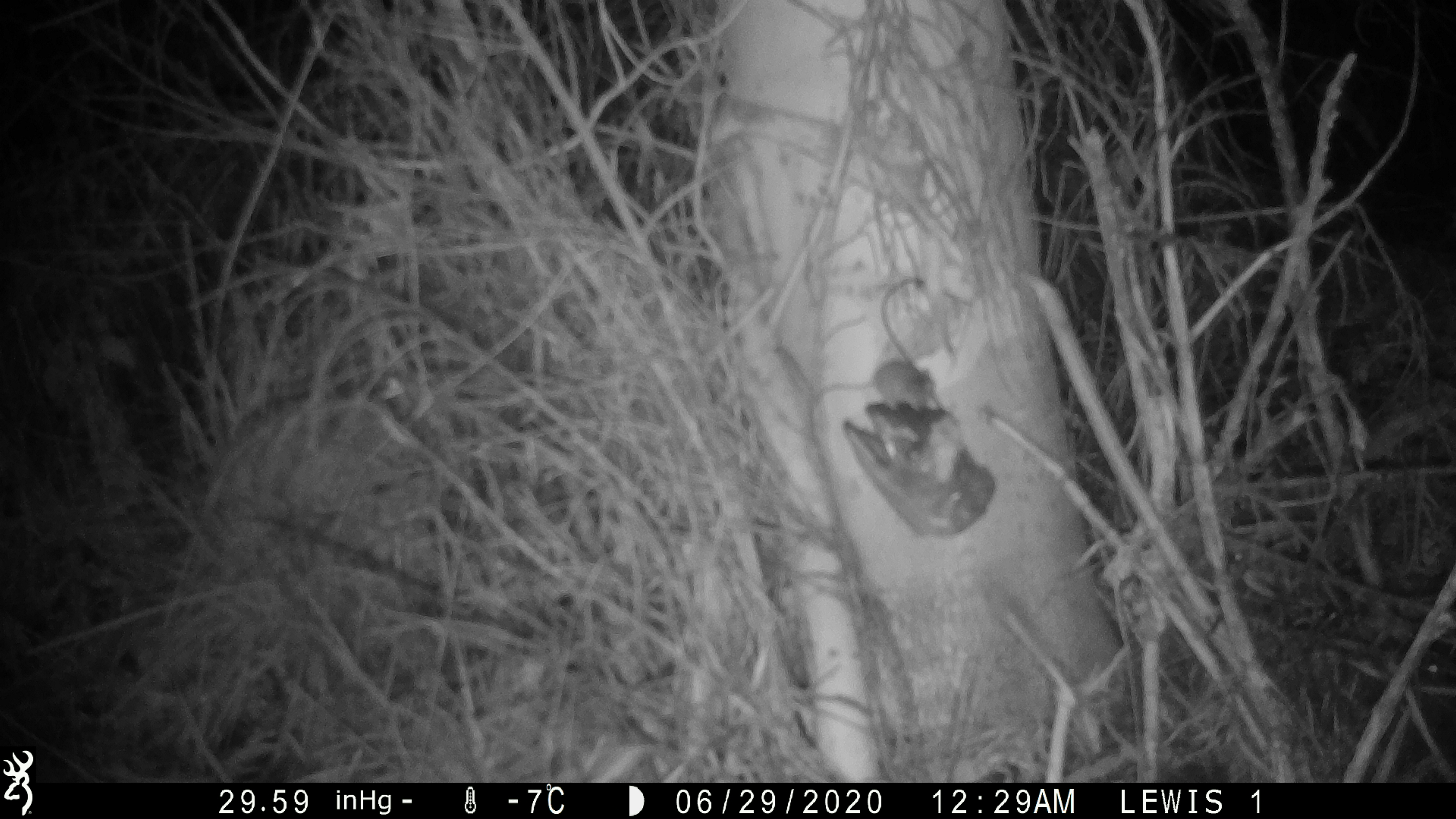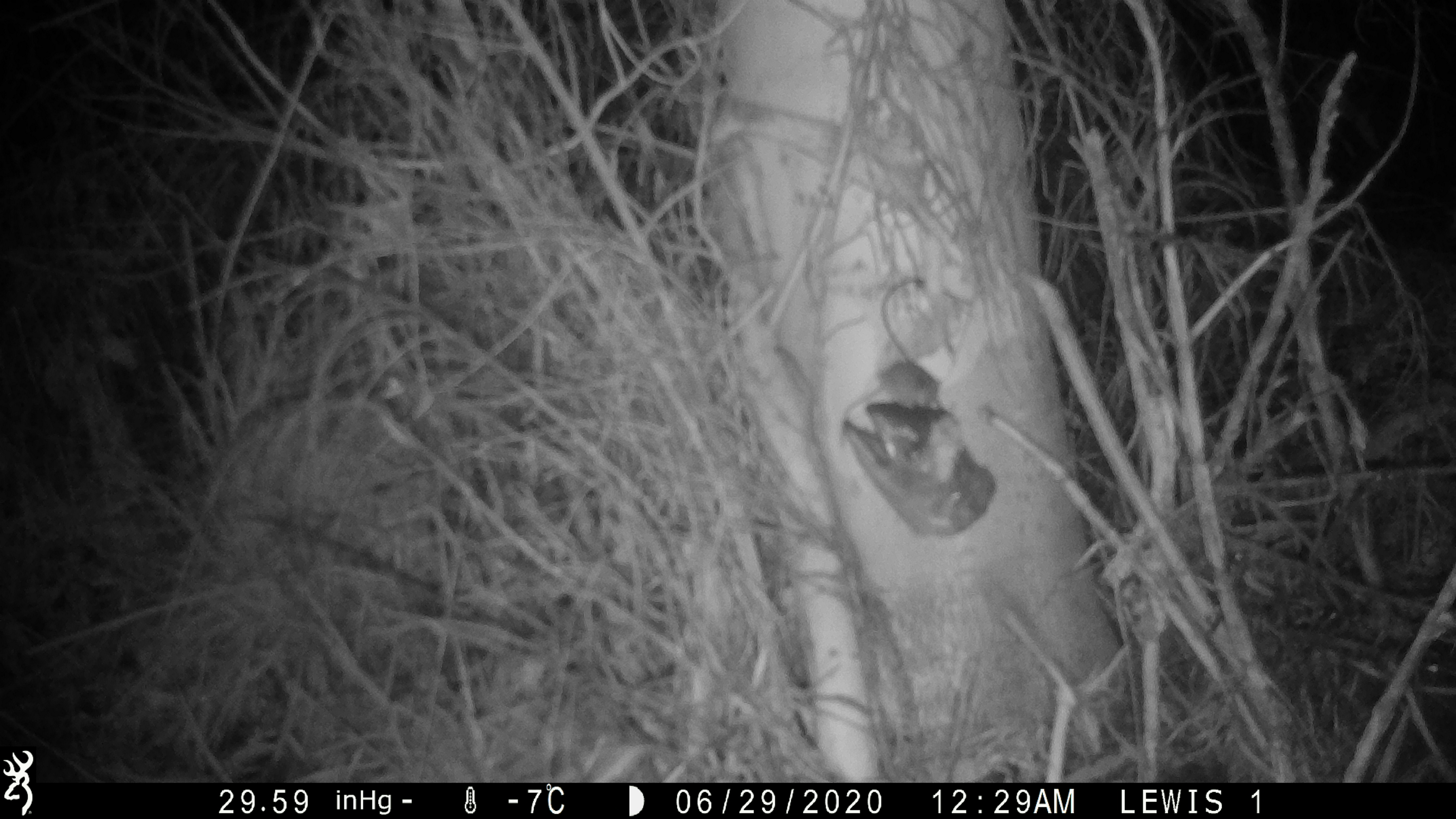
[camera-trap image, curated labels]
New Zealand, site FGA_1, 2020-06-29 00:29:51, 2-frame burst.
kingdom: Animalia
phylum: Chordata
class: Mammalia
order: Rodentia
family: Muridae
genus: Mus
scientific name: Mus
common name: mouse